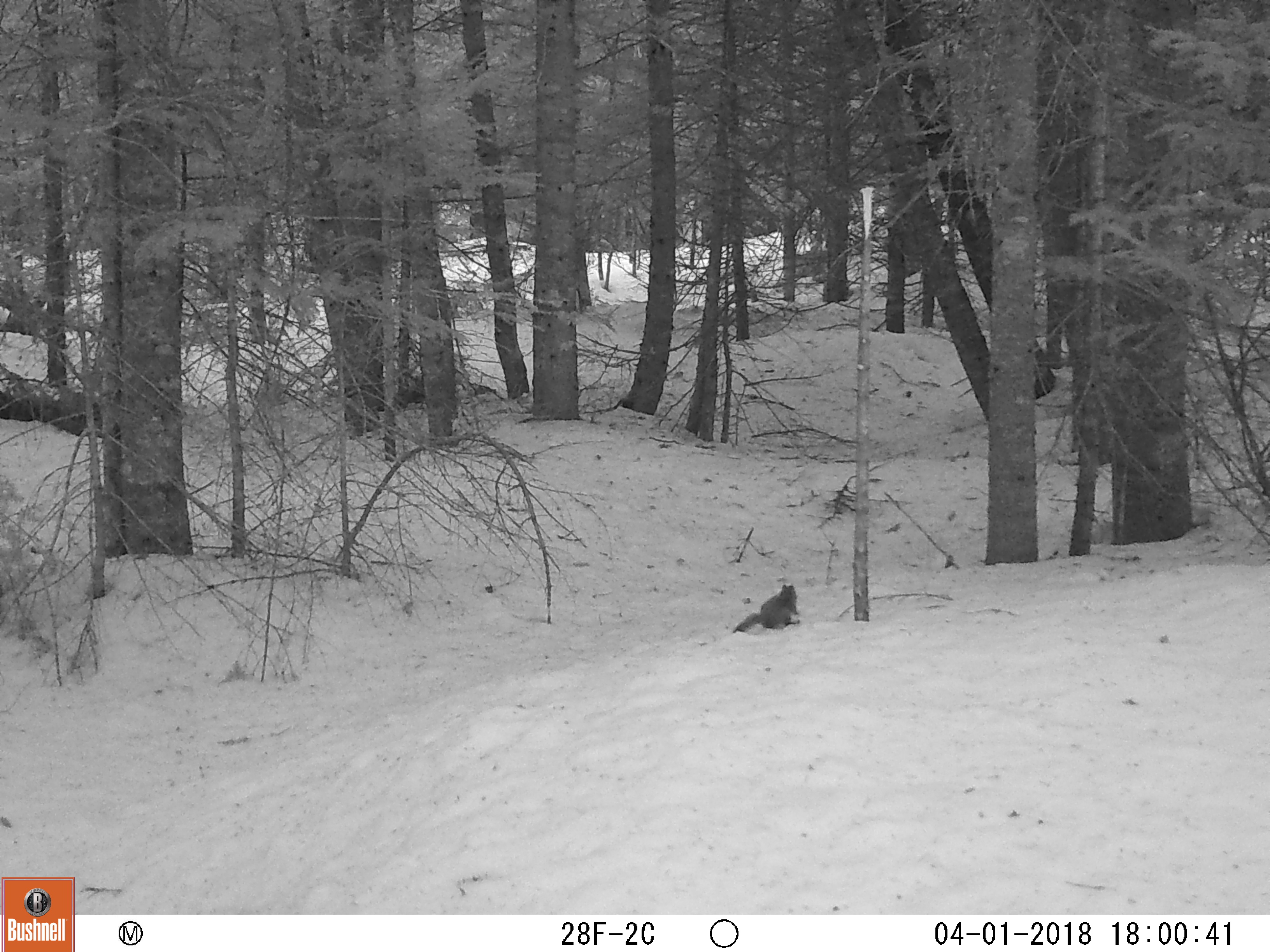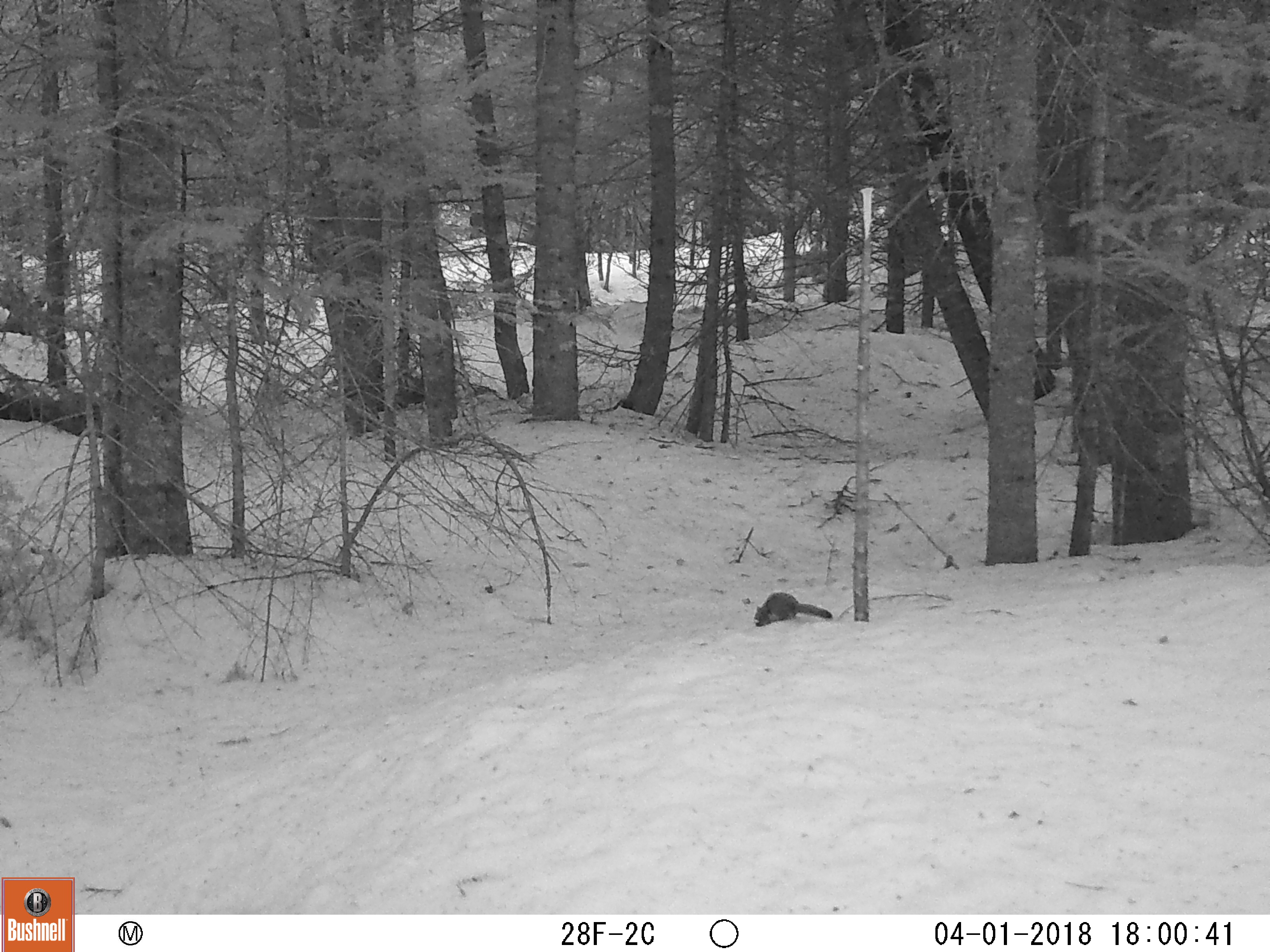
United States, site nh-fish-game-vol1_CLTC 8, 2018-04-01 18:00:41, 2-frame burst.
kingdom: Animalia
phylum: Chordata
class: Mammalia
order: Rodentia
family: Sciuridae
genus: Tamiasciurus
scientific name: Tamiasciurus hudsonicus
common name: red squirrel